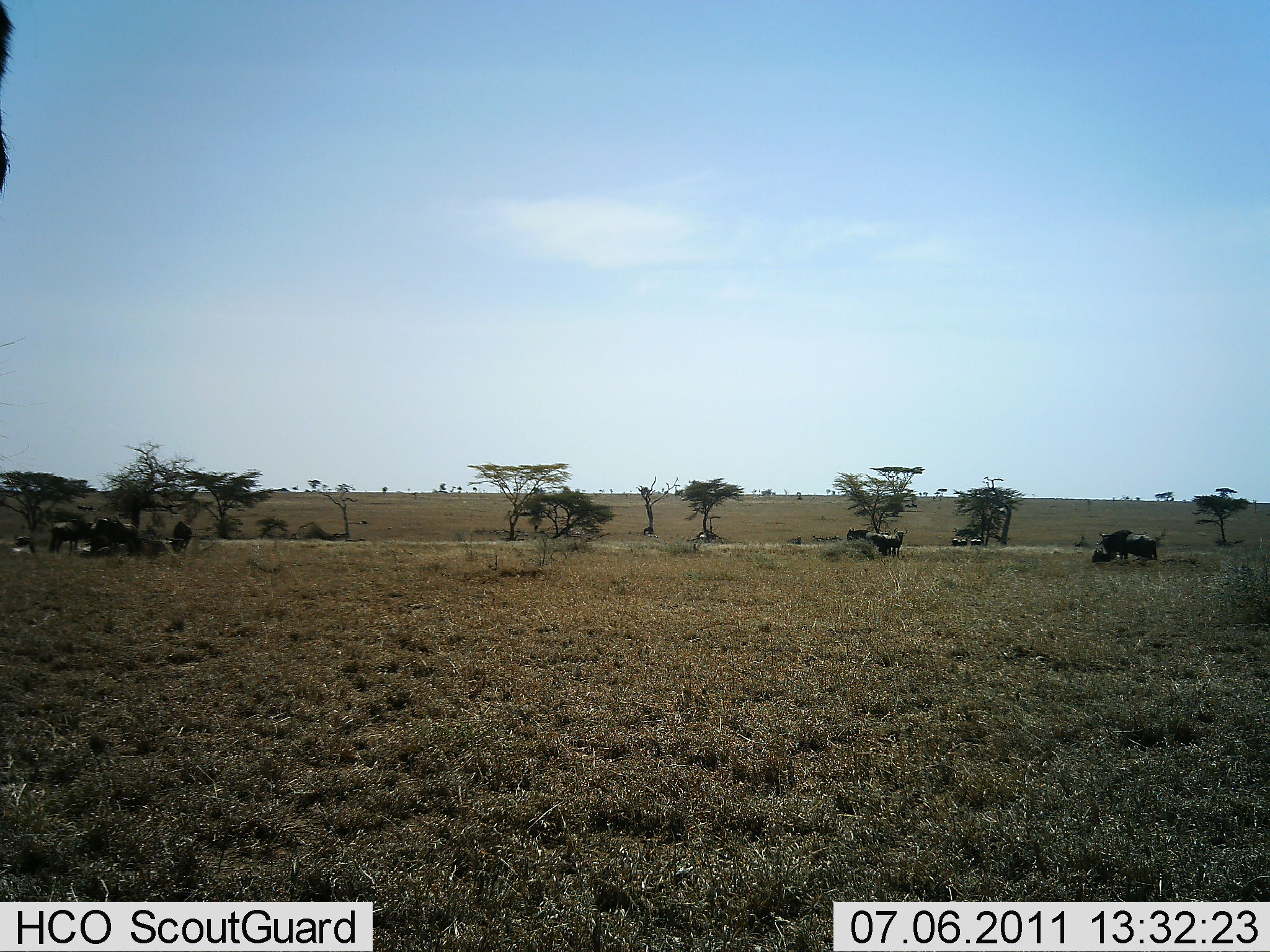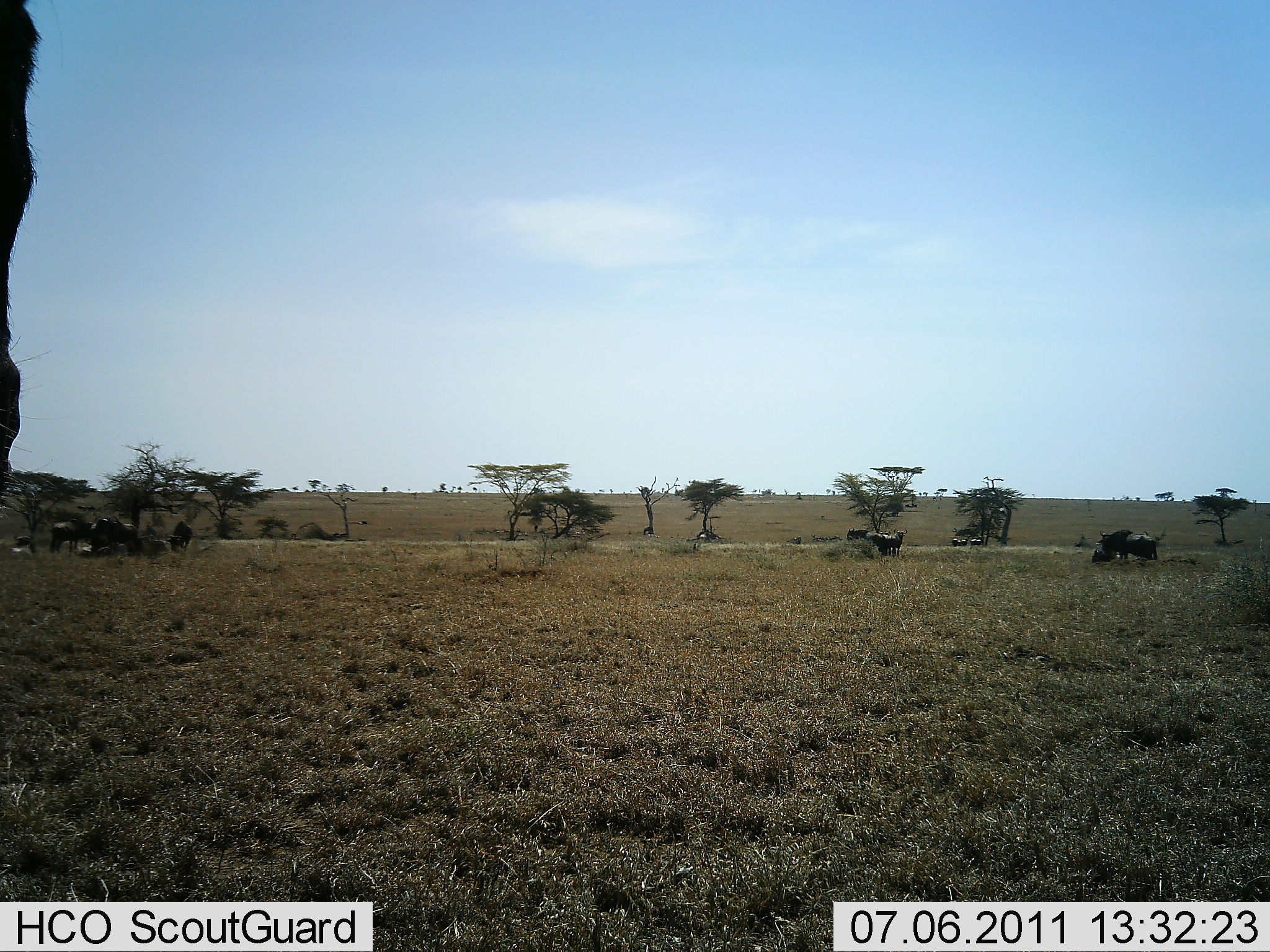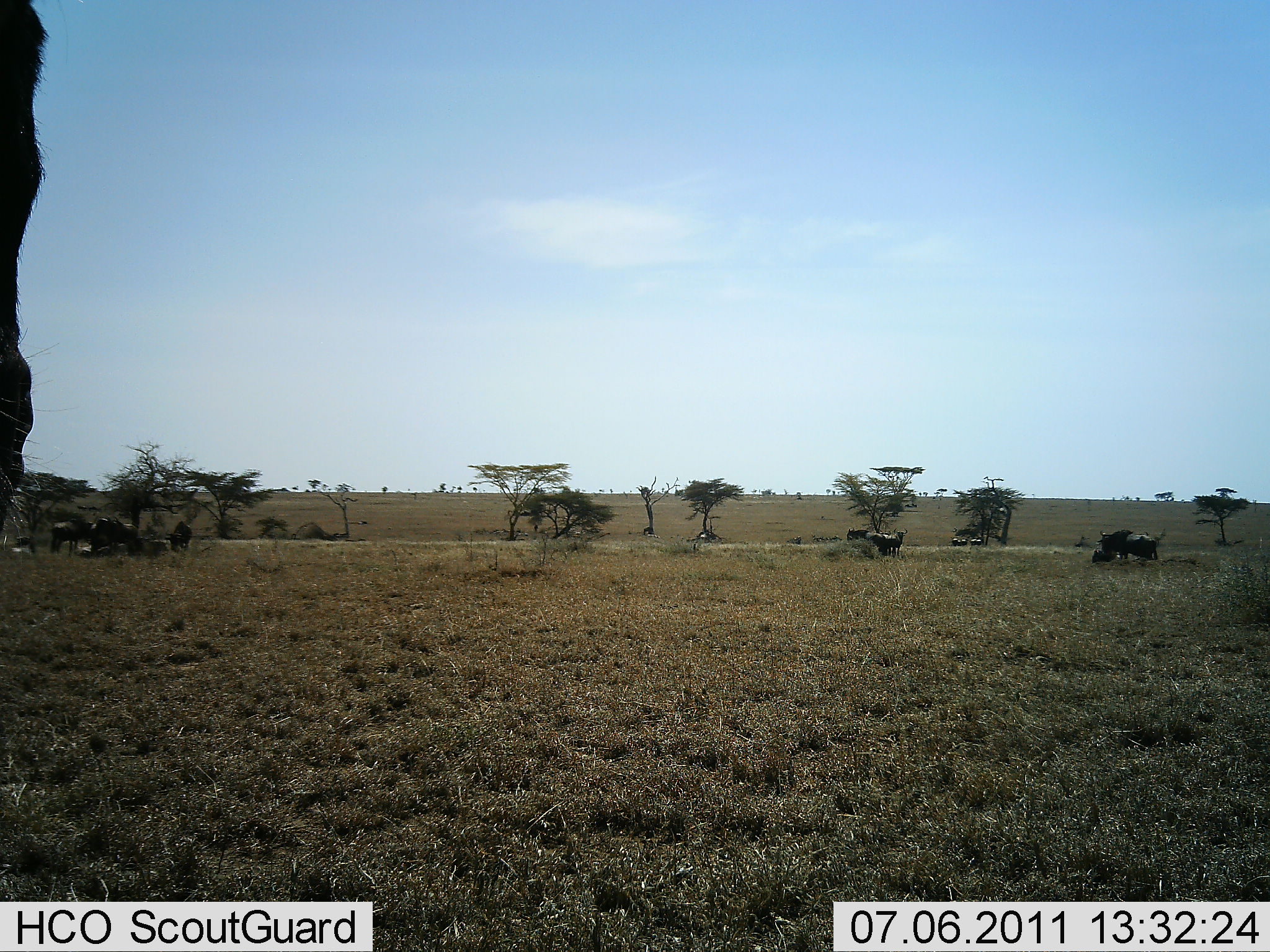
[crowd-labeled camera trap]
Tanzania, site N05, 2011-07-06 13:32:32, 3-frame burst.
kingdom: Animalia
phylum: Chordata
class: Mammalia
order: Artiodactyla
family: Bovidae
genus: Connochaetes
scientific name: Connochaetes taurinus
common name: blue wildebeest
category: wildebeest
Wildebeest (blue wildebeest) (Connochaetes taurinus), count 9. Behavior (volunteer vote fractions): standing 80%, resting 50%, moving 10%, interacting 0%. Young present (vote fraction): 30%. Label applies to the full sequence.